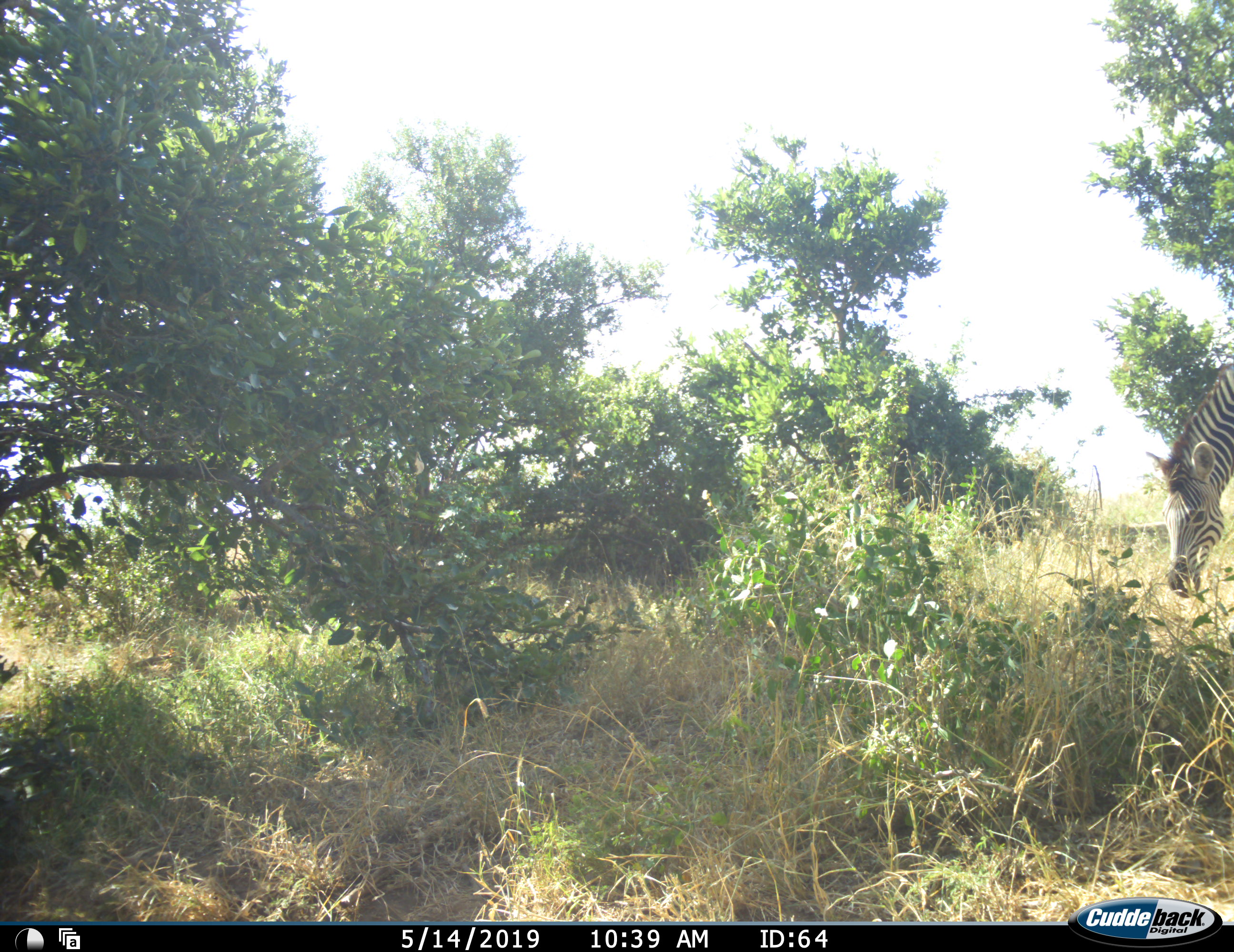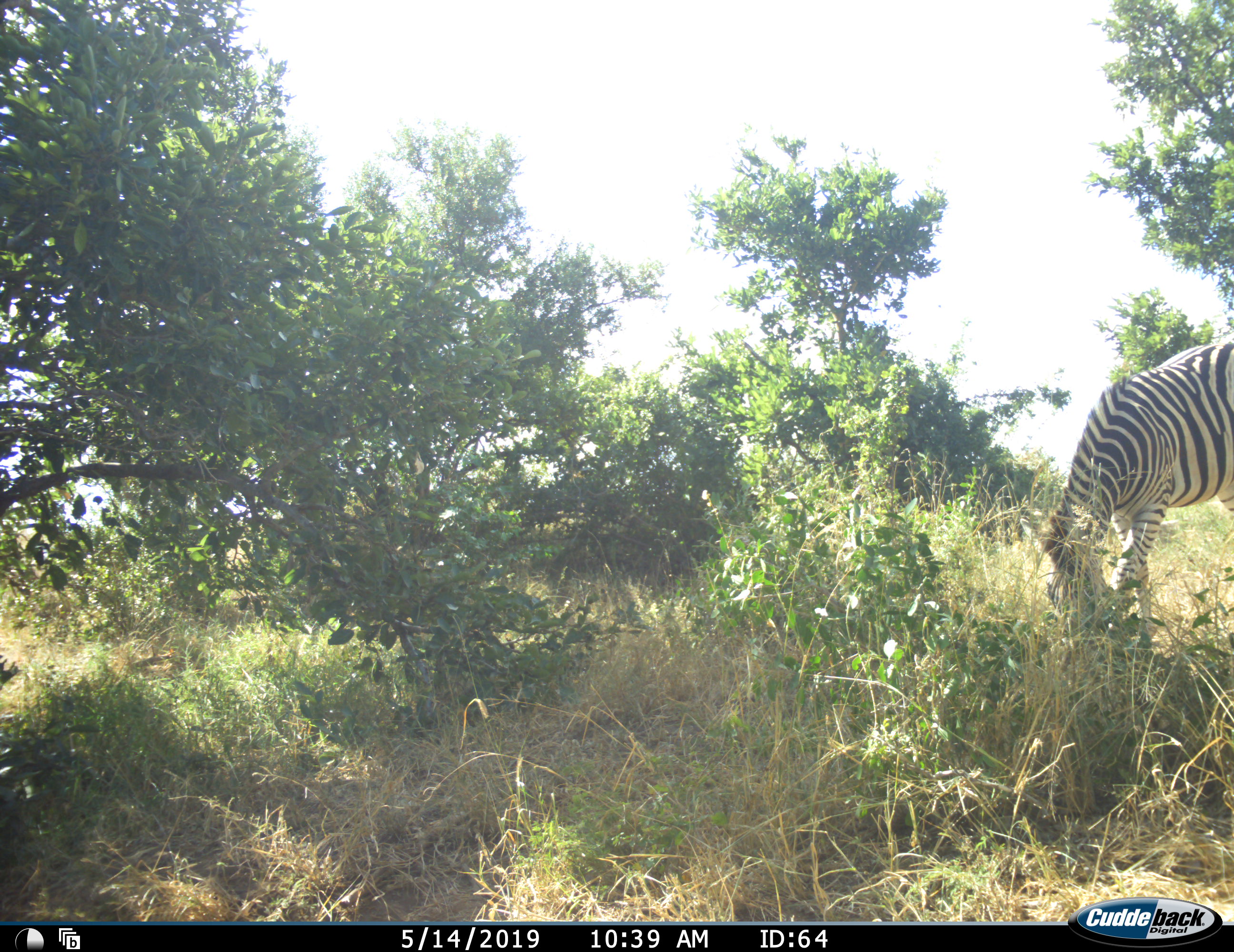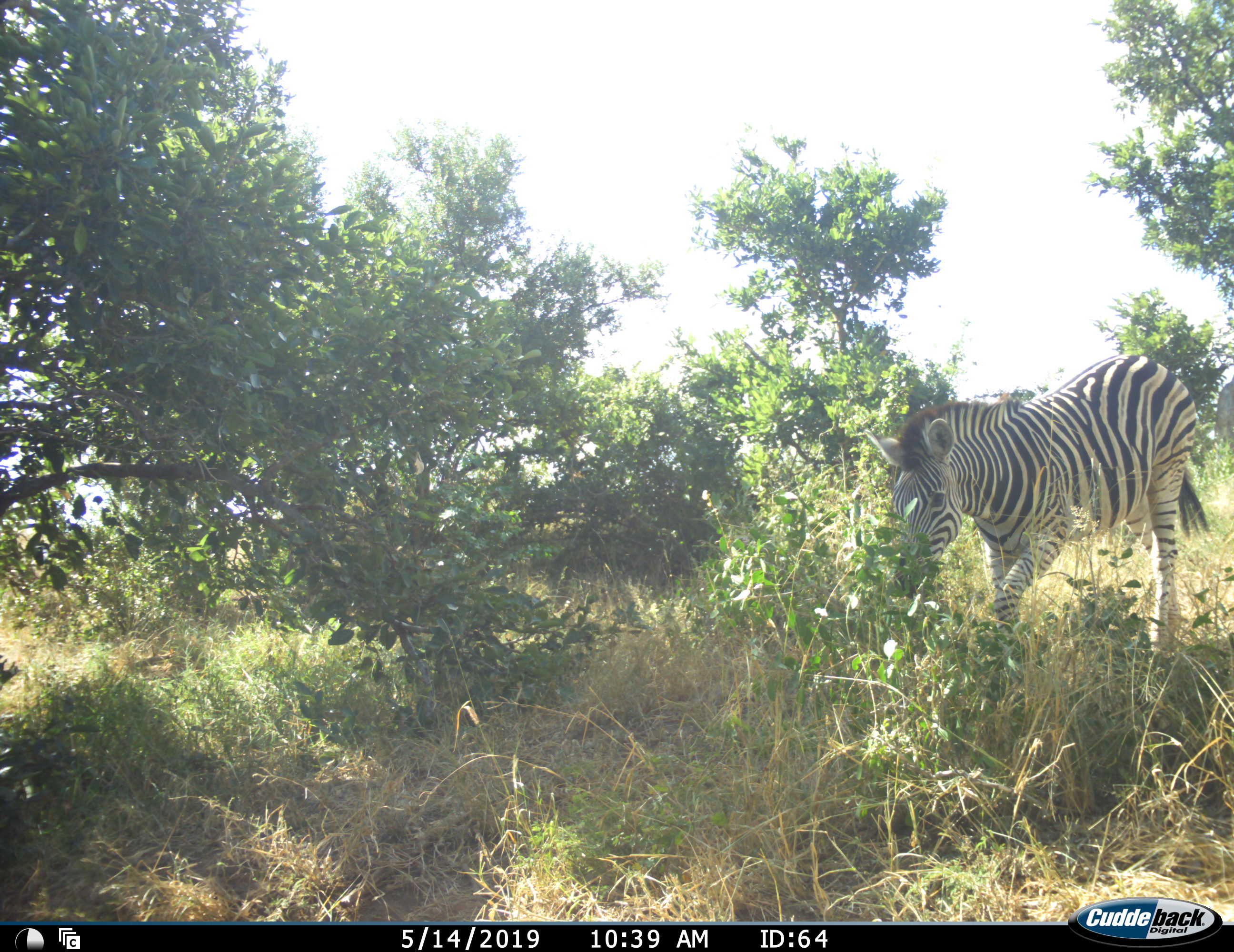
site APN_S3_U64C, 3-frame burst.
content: unidentified animal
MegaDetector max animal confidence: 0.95